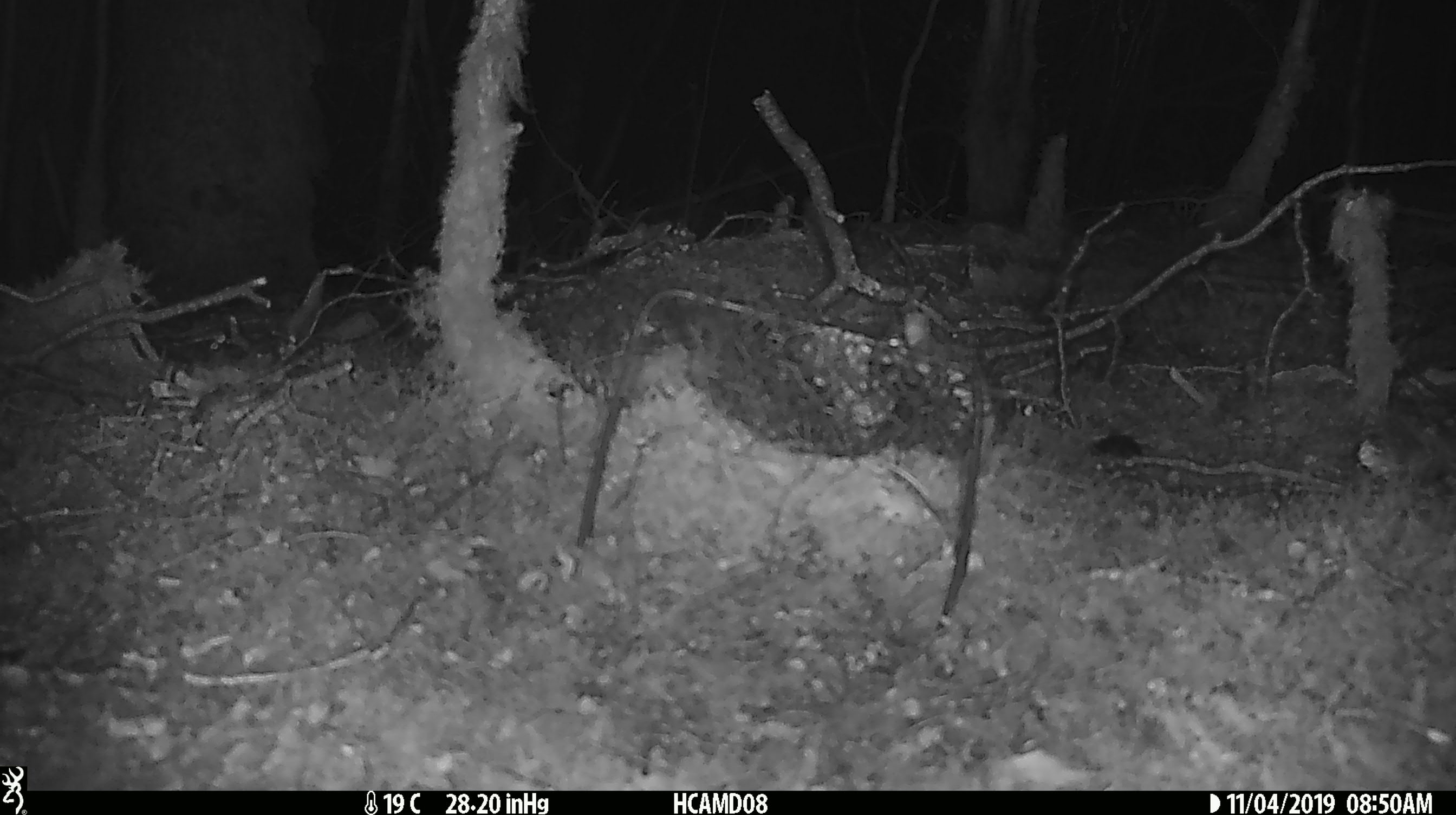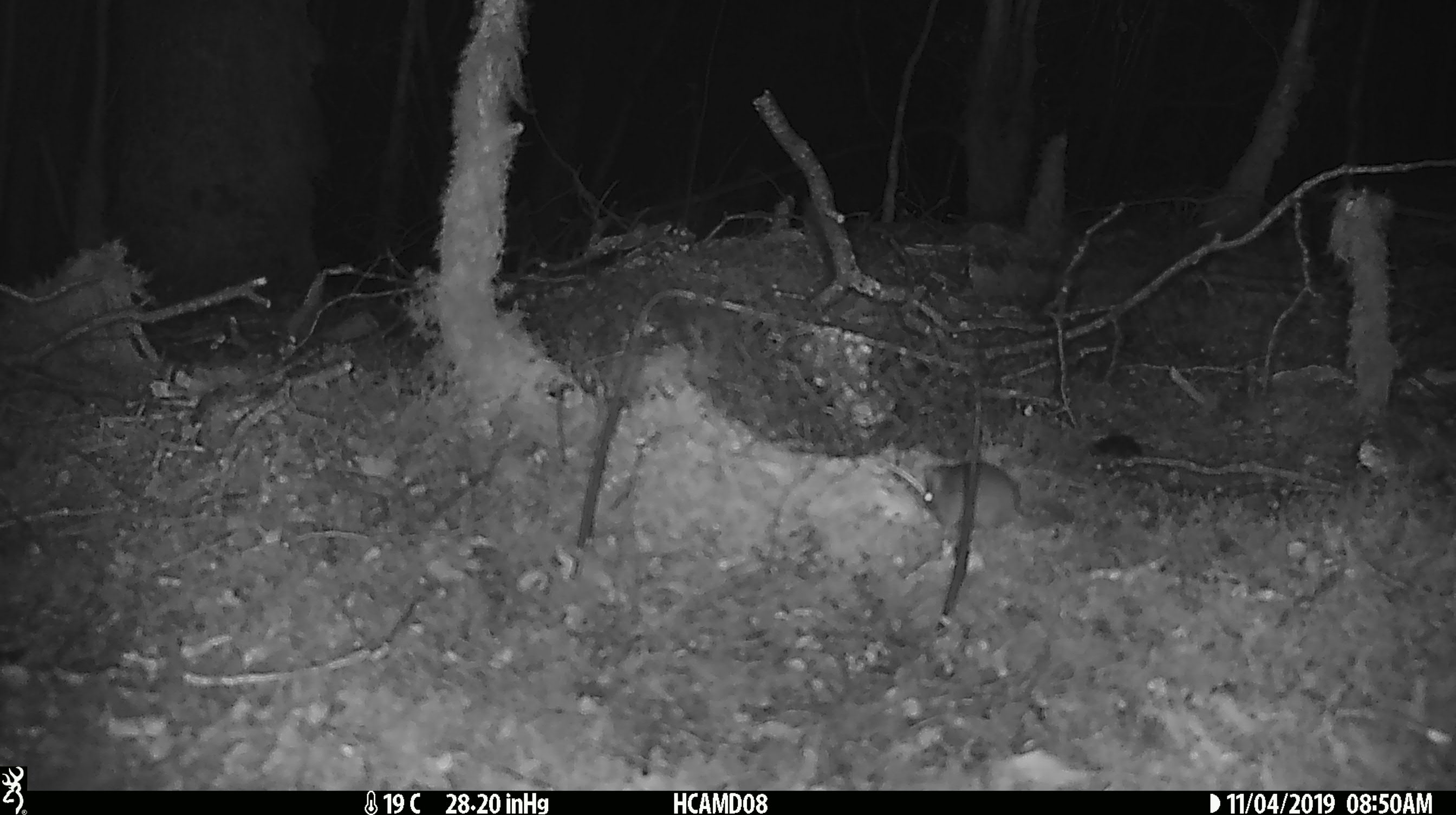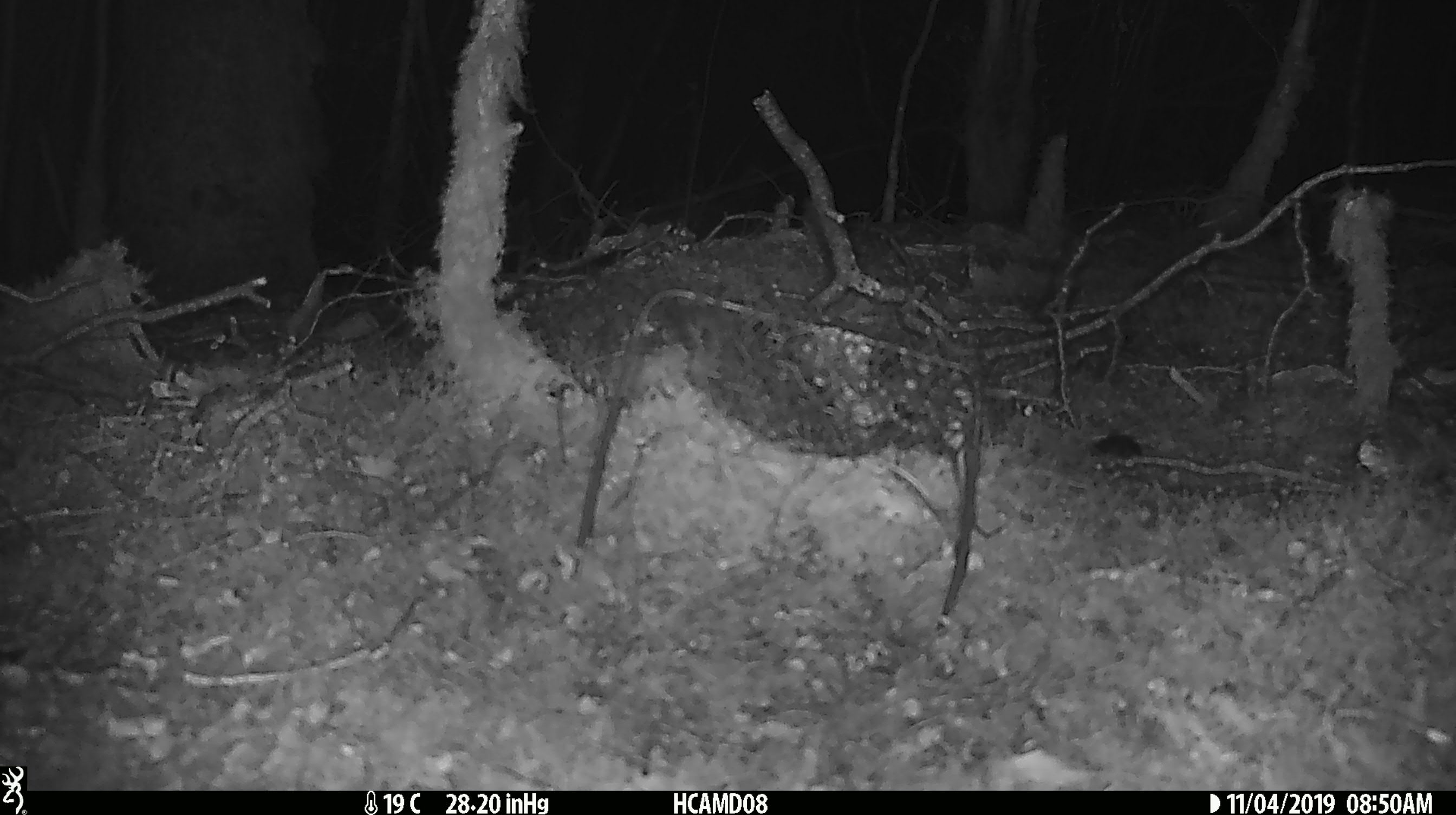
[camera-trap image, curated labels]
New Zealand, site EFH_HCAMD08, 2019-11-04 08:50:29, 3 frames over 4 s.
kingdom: Animalia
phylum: Chordata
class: Mammalia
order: Rodentia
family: Muridae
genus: Mus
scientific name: Mus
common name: mouse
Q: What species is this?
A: Mouse (Mus).